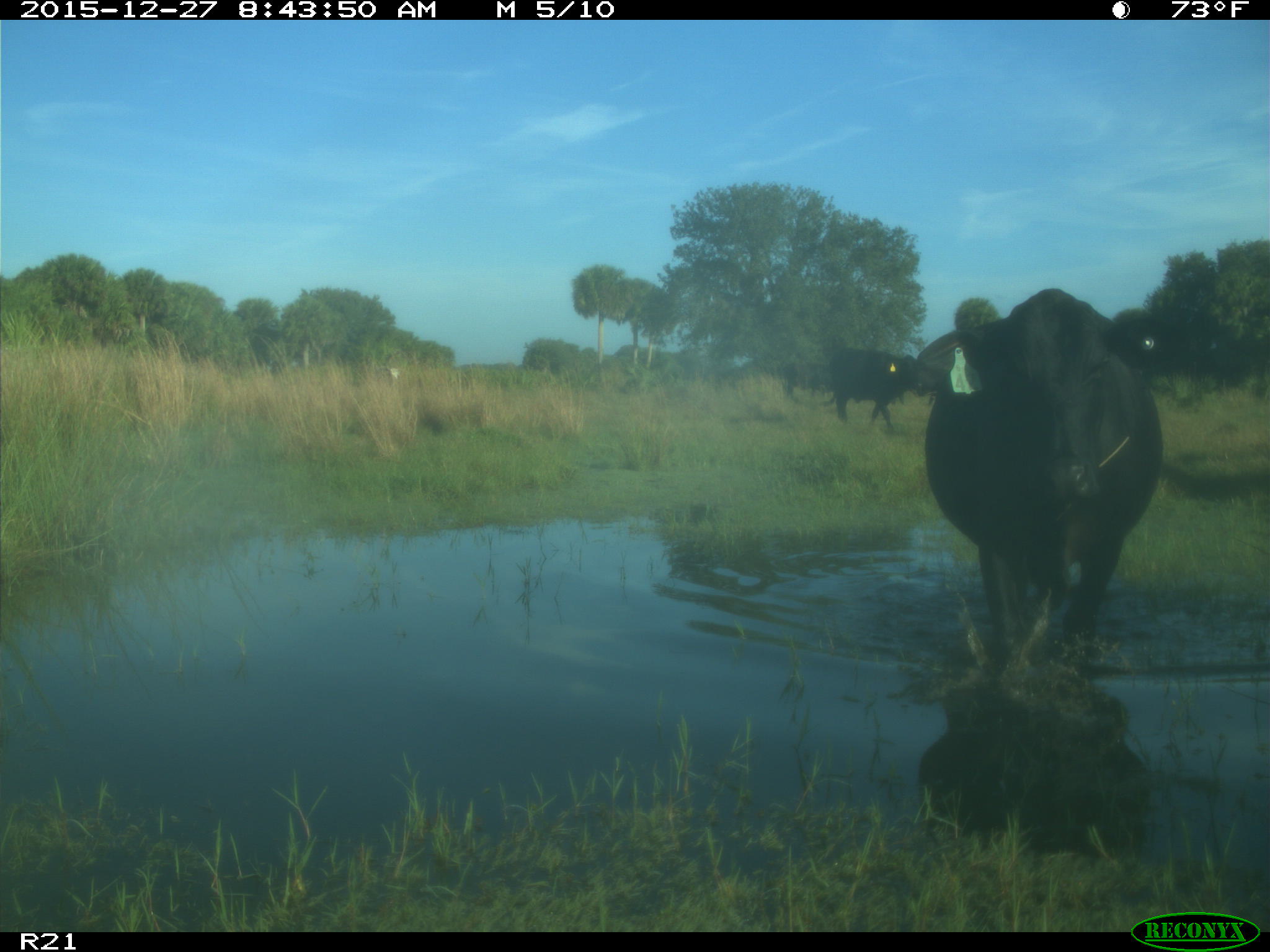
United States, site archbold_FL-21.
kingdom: Animalia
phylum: Chordata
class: Mammalia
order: Artiodactyla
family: Bovidae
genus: Bos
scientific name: Bos taurus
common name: domestic cow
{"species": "Bos taurus (domestic cow)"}